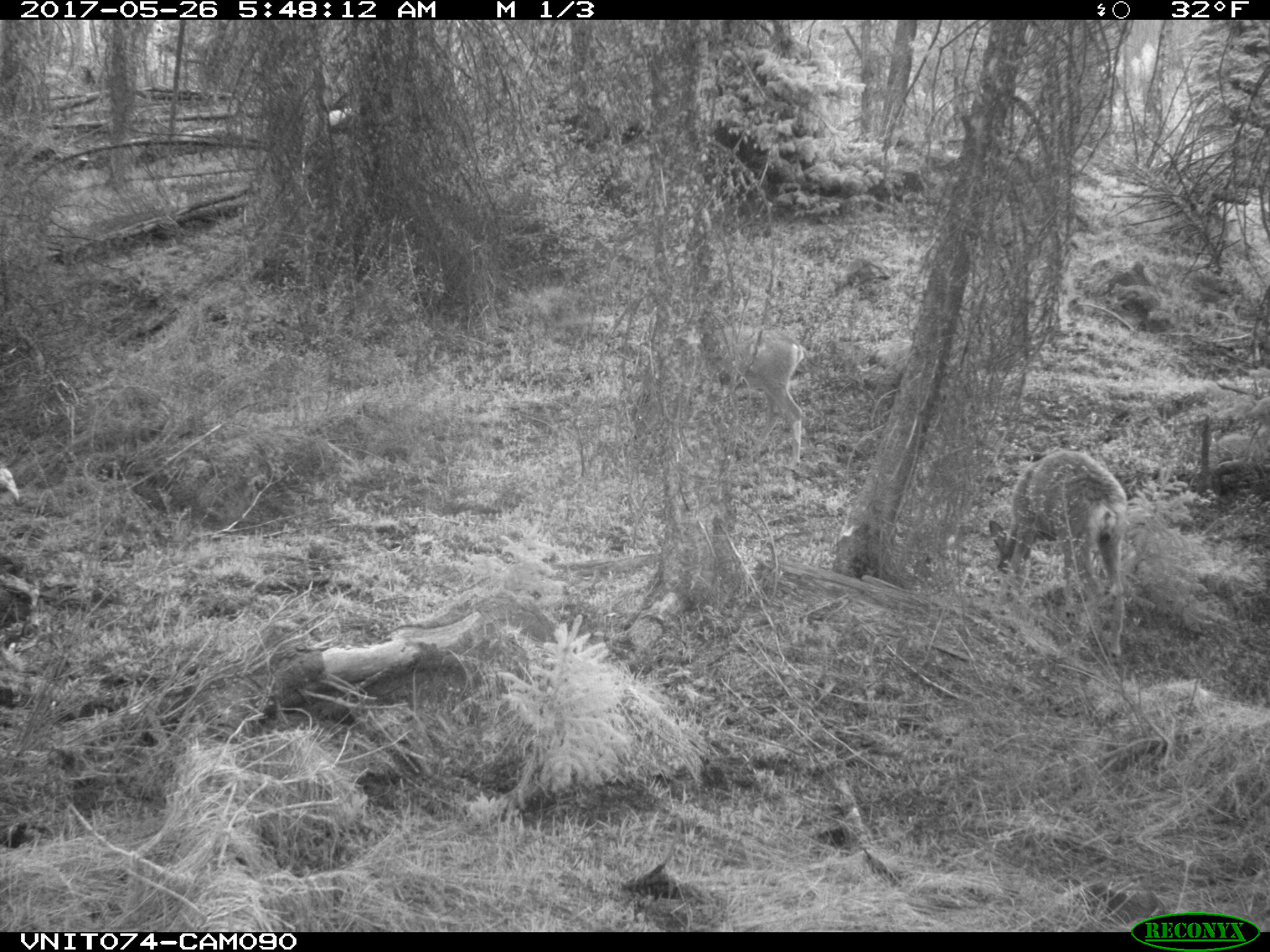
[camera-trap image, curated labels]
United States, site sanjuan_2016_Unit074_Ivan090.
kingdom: Animalia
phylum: Chordata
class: Mammalia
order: Artiodactyla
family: Cervidae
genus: Odocoileus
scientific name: Odocoileus hemionus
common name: mule deer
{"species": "Odocoileus hemionus (mule deer)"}